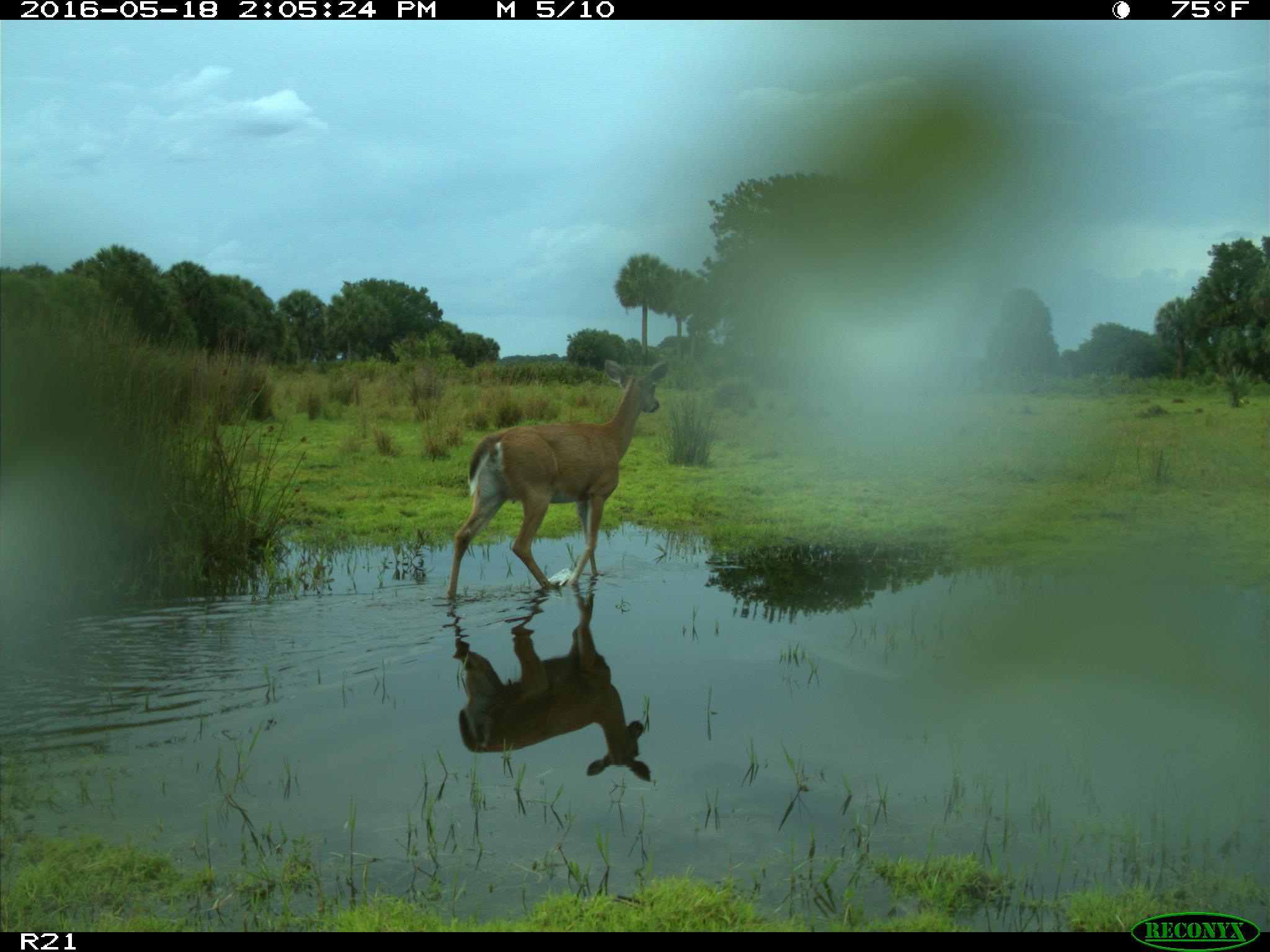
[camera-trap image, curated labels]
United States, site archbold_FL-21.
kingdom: Animalia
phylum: Chordata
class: Mammalia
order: Artiodactyla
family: Cervidae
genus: Odocoileus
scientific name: Odocoileus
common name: deer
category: unidentified deer